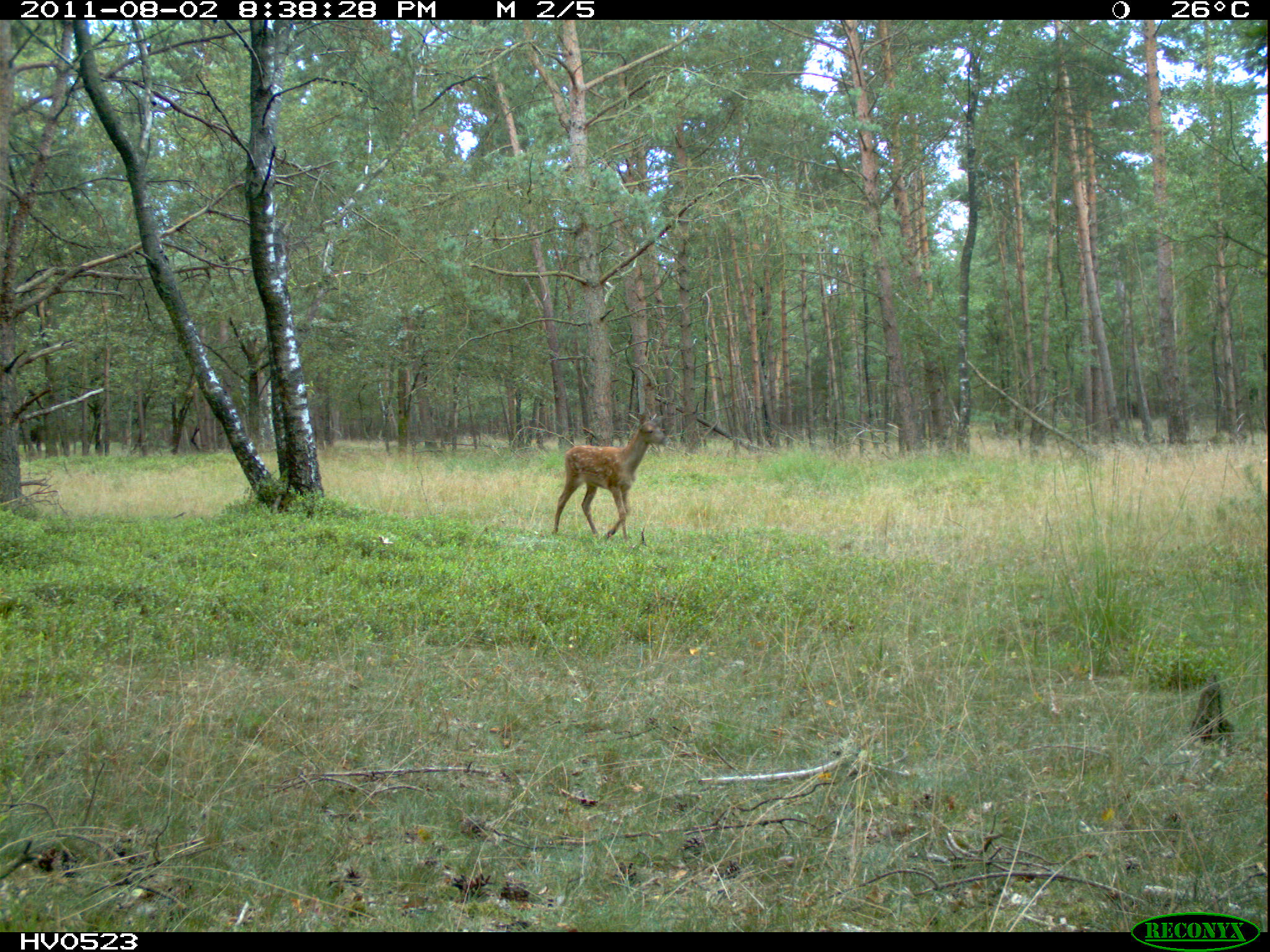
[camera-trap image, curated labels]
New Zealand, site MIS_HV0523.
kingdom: Animalia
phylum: Chordata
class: Mammalia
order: Artiodactyla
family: Cervidae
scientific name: Cervidae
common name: deer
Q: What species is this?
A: Deer (Cervidae).